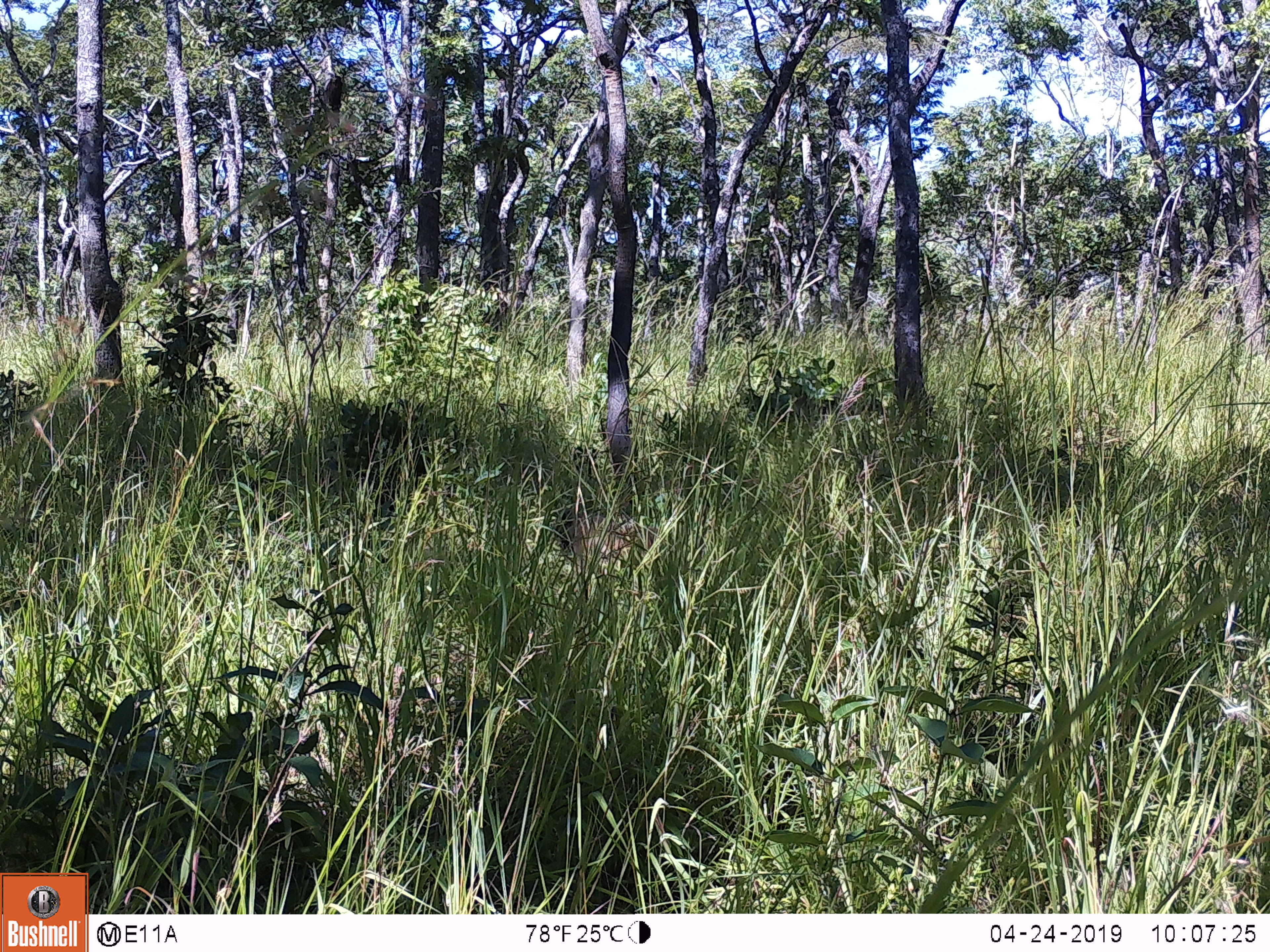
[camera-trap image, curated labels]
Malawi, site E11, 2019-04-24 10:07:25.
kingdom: Animalia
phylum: Chordata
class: Mammalia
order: Primates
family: Cercopithecidae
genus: Papio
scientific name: Papio cynocephalus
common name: yellow baboon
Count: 1.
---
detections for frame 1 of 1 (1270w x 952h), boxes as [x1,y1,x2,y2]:
yellow baboon: [544,504,663,567]